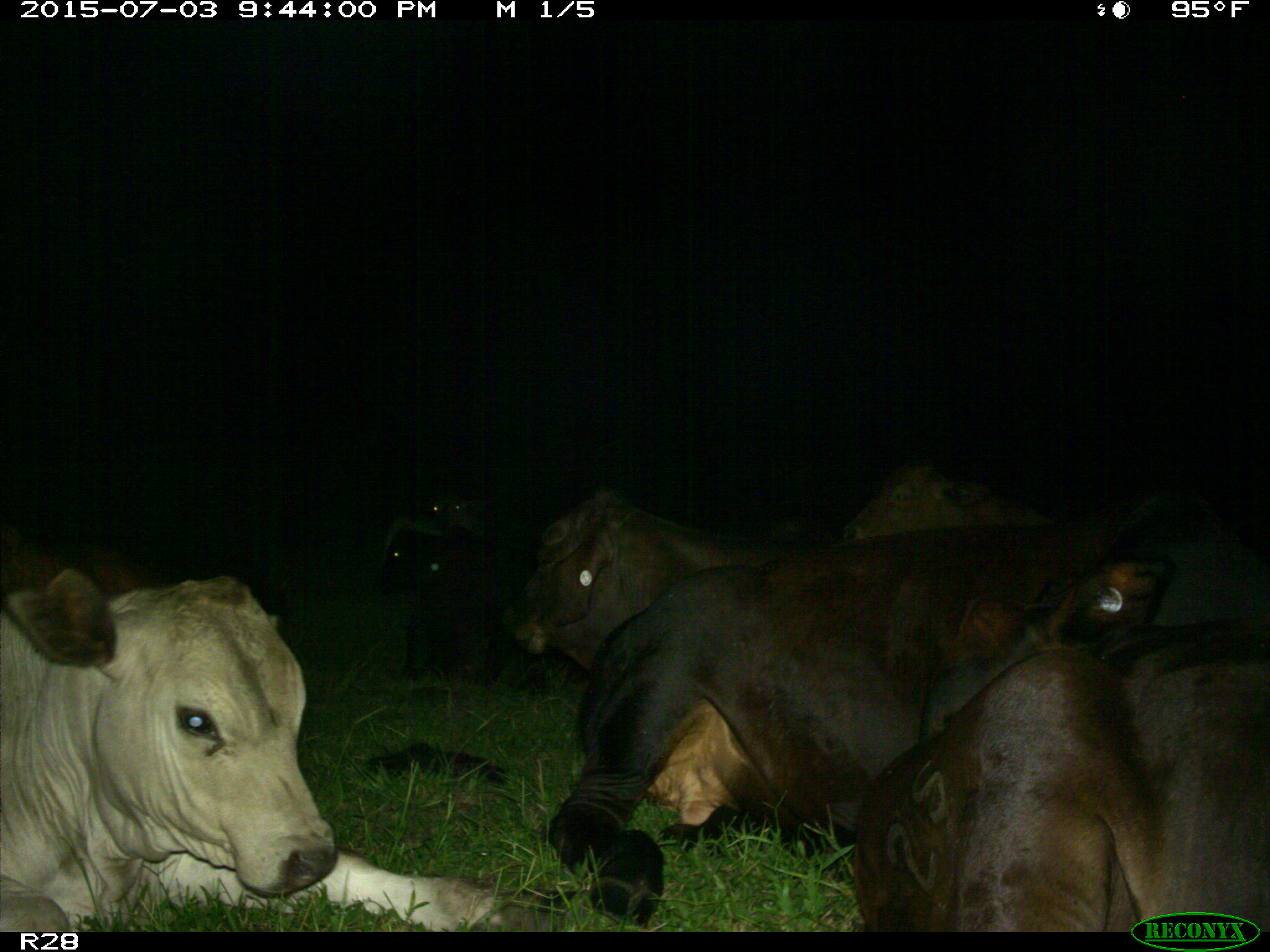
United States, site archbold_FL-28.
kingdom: Animalia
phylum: Chordata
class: Mammalia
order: Artiodactyla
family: Bovidae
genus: Bos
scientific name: Bos taurus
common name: domestic cow